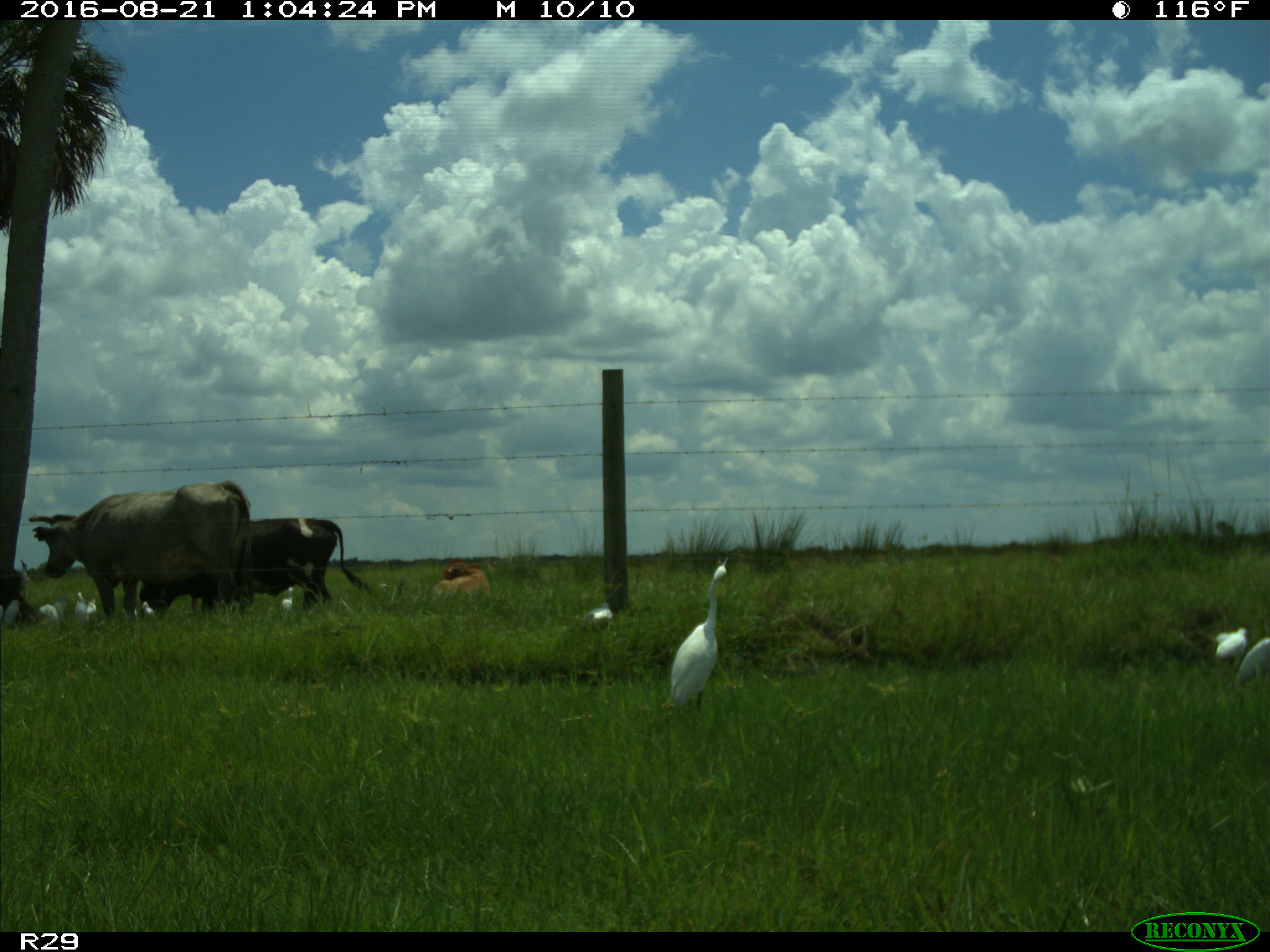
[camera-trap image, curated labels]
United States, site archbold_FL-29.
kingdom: Animalia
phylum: Chordata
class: Mammalia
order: Artiodactyla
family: Bovidae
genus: Bos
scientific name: Bos taurus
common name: domestic cow